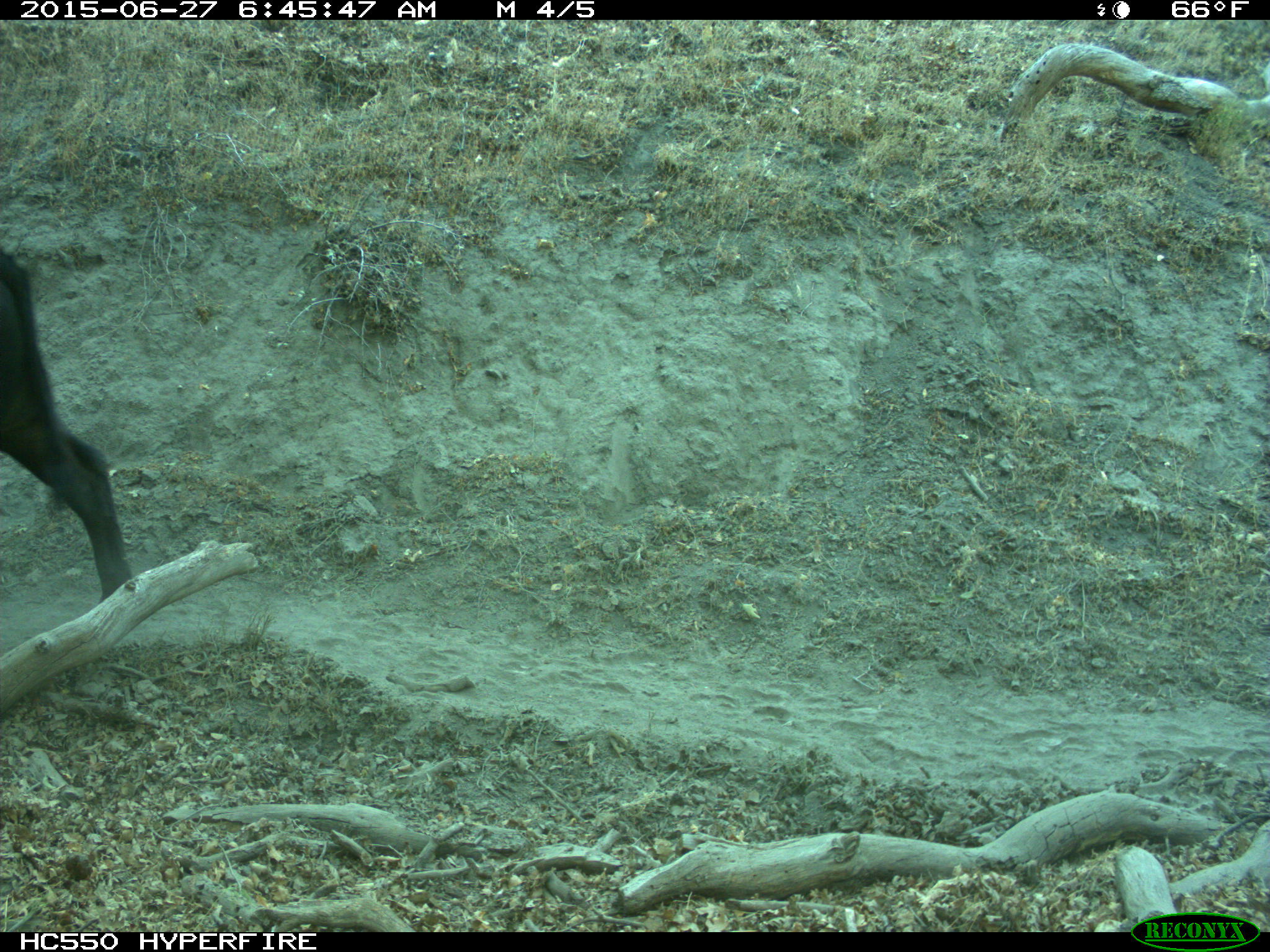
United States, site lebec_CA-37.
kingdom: Animalia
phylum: Chordata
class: Mammalia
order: Artiodactyla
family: Bovidae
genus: Bos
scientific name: Bos taurus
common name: domestic cow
Bos taurus (domestic cow).